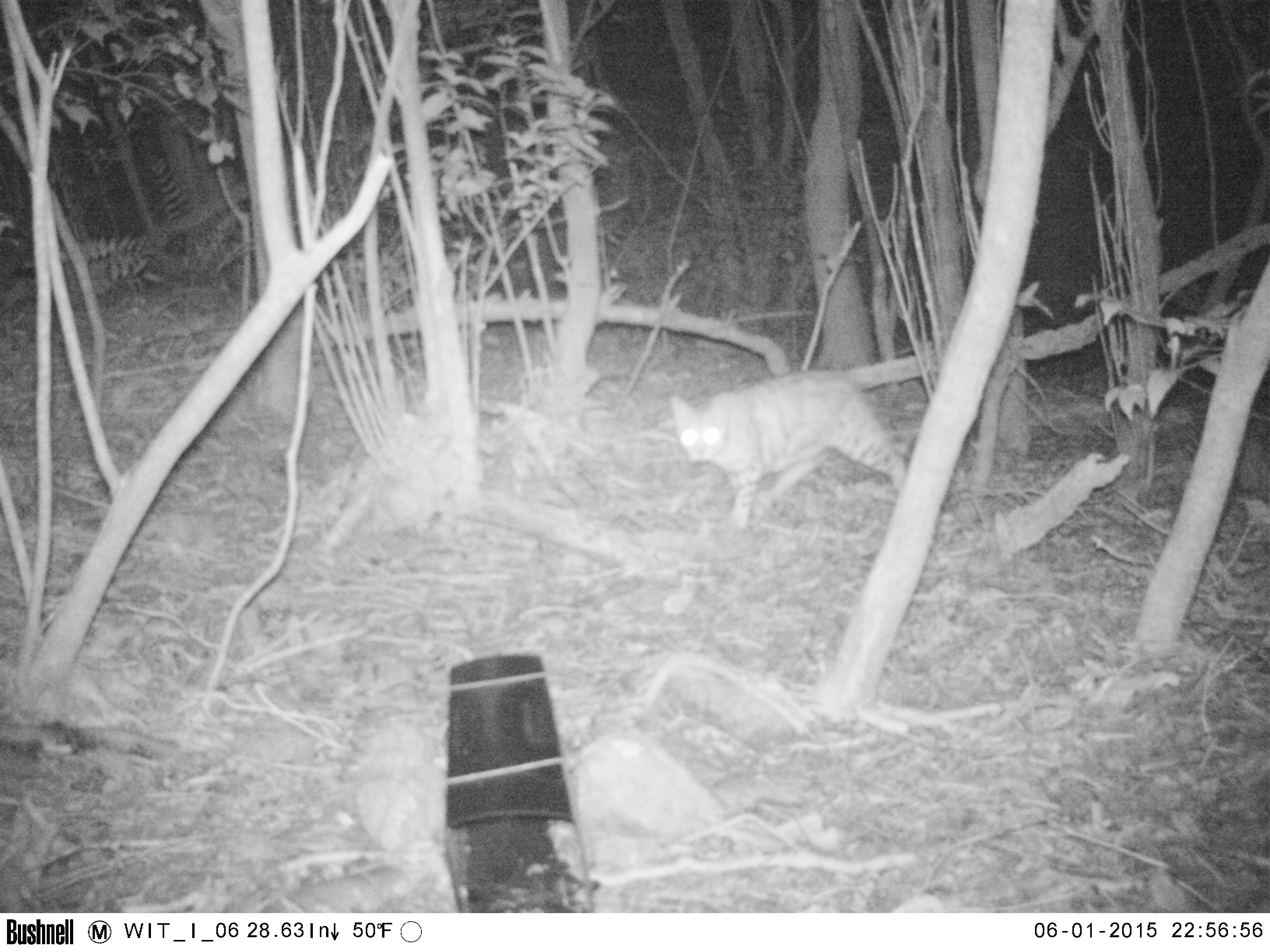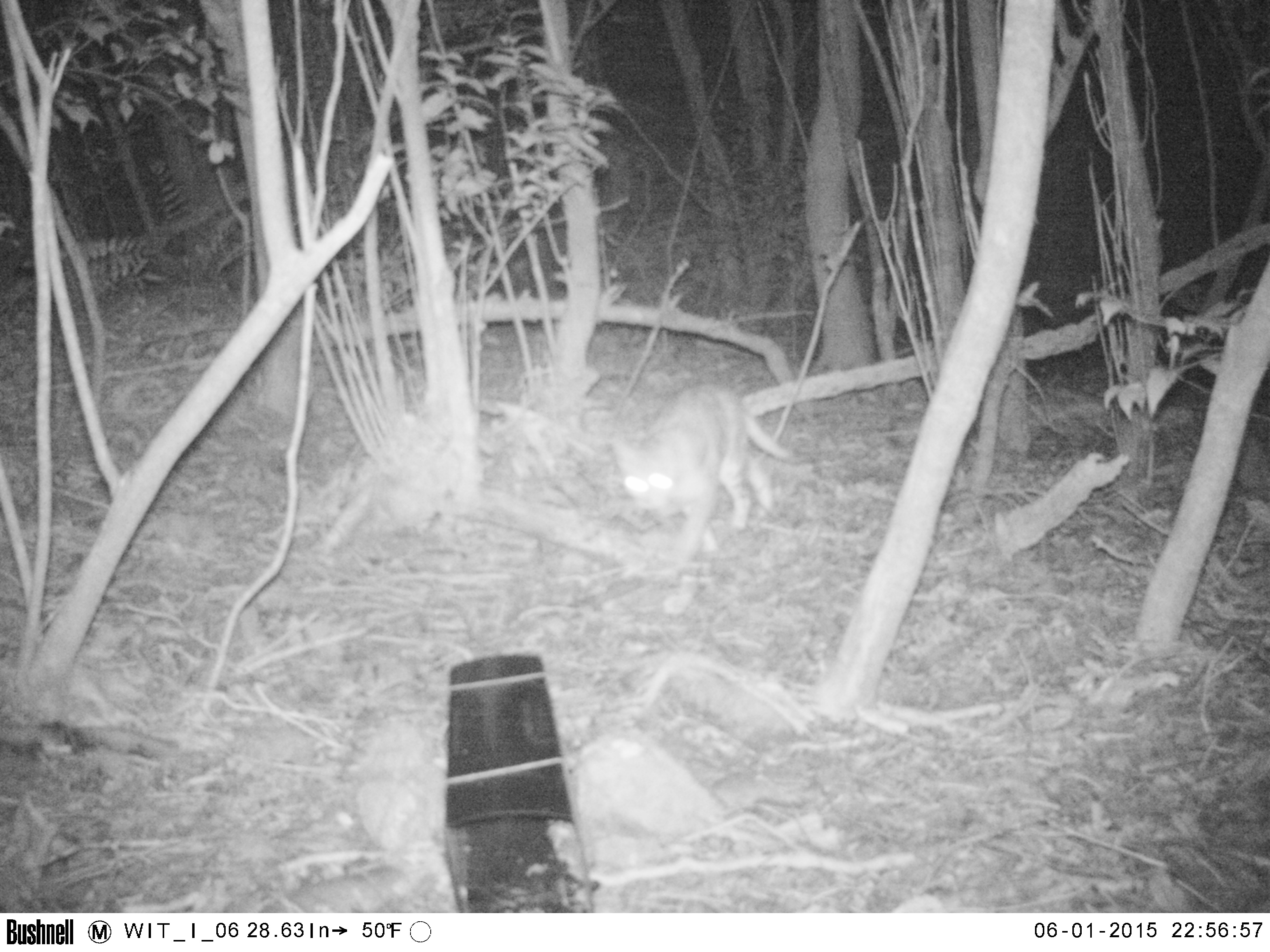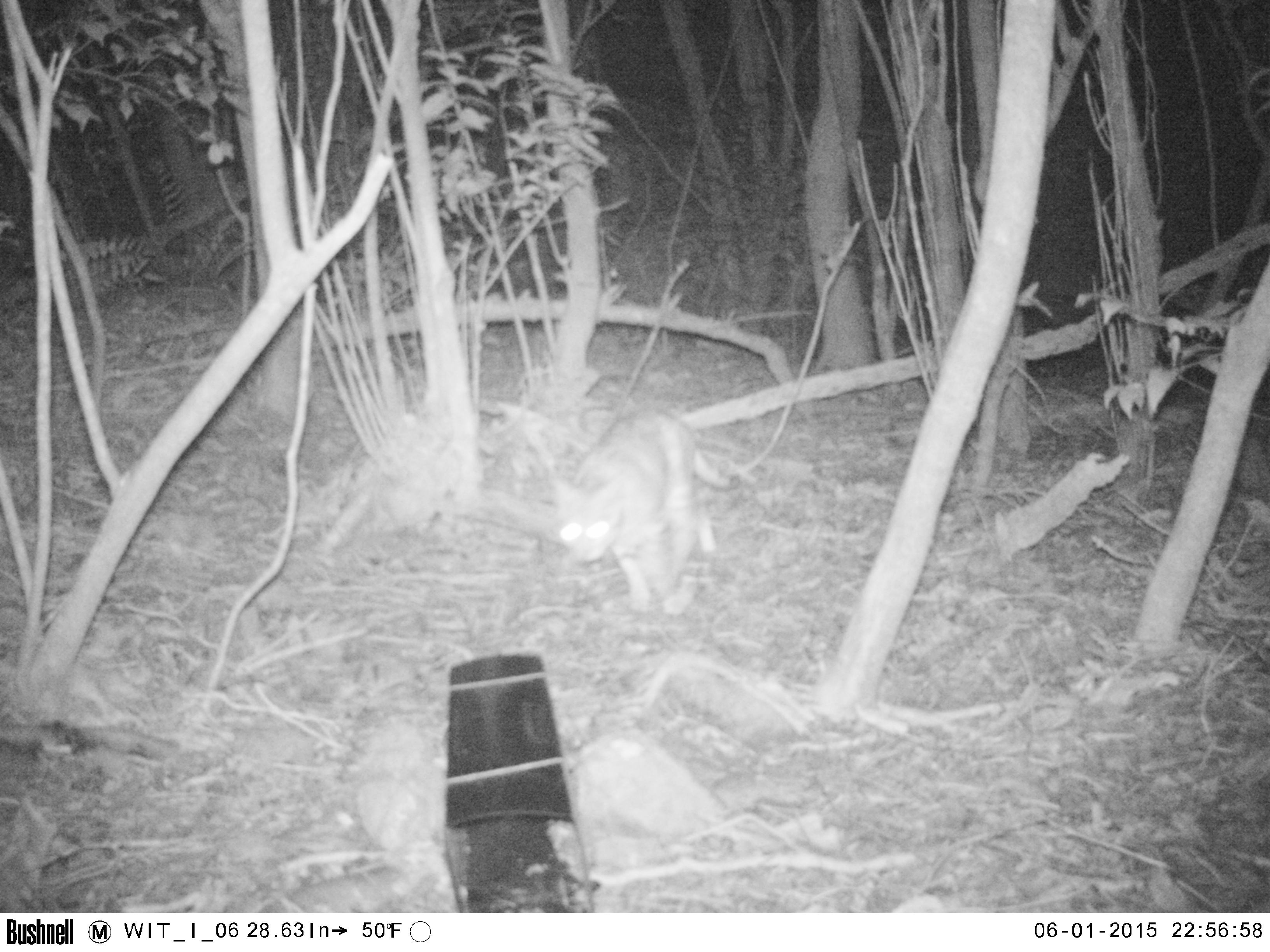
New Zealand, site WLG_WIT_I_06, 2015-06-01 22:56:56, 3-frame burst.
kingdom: Animalia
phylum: Chordata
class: Mammalia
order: Carnivora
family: Felidae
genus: Felis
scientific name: Felis catus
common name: domestic cat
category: cat